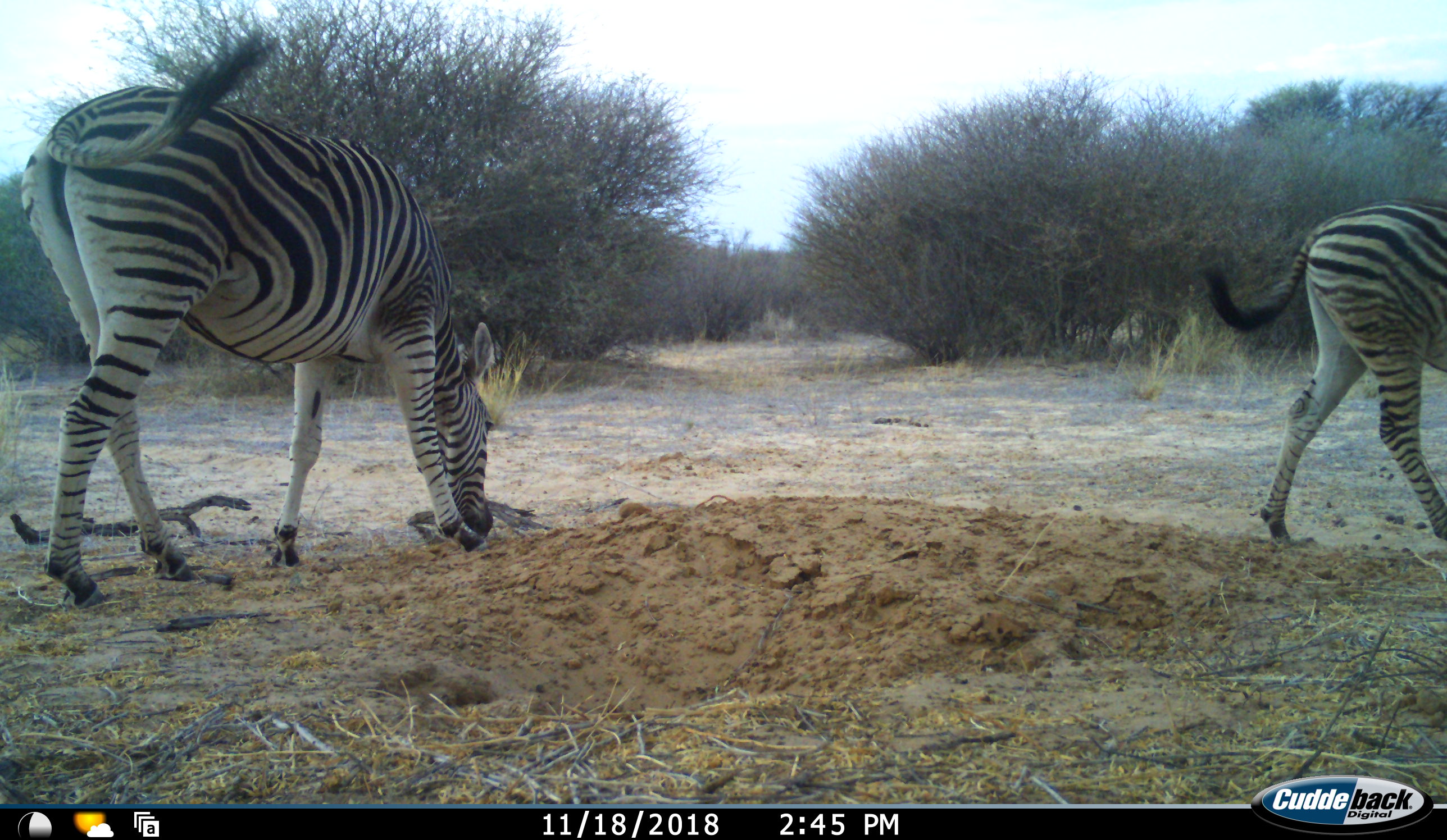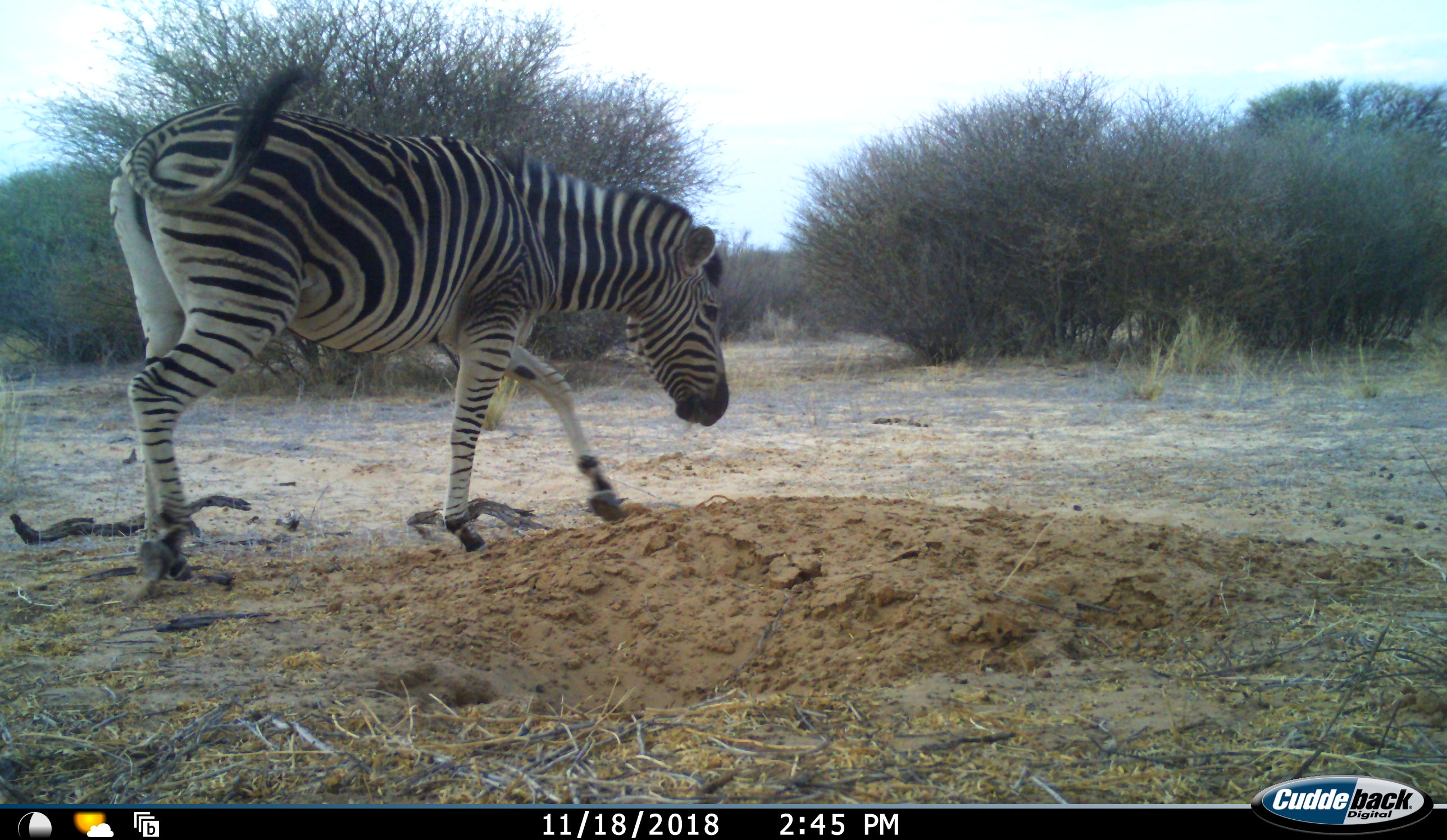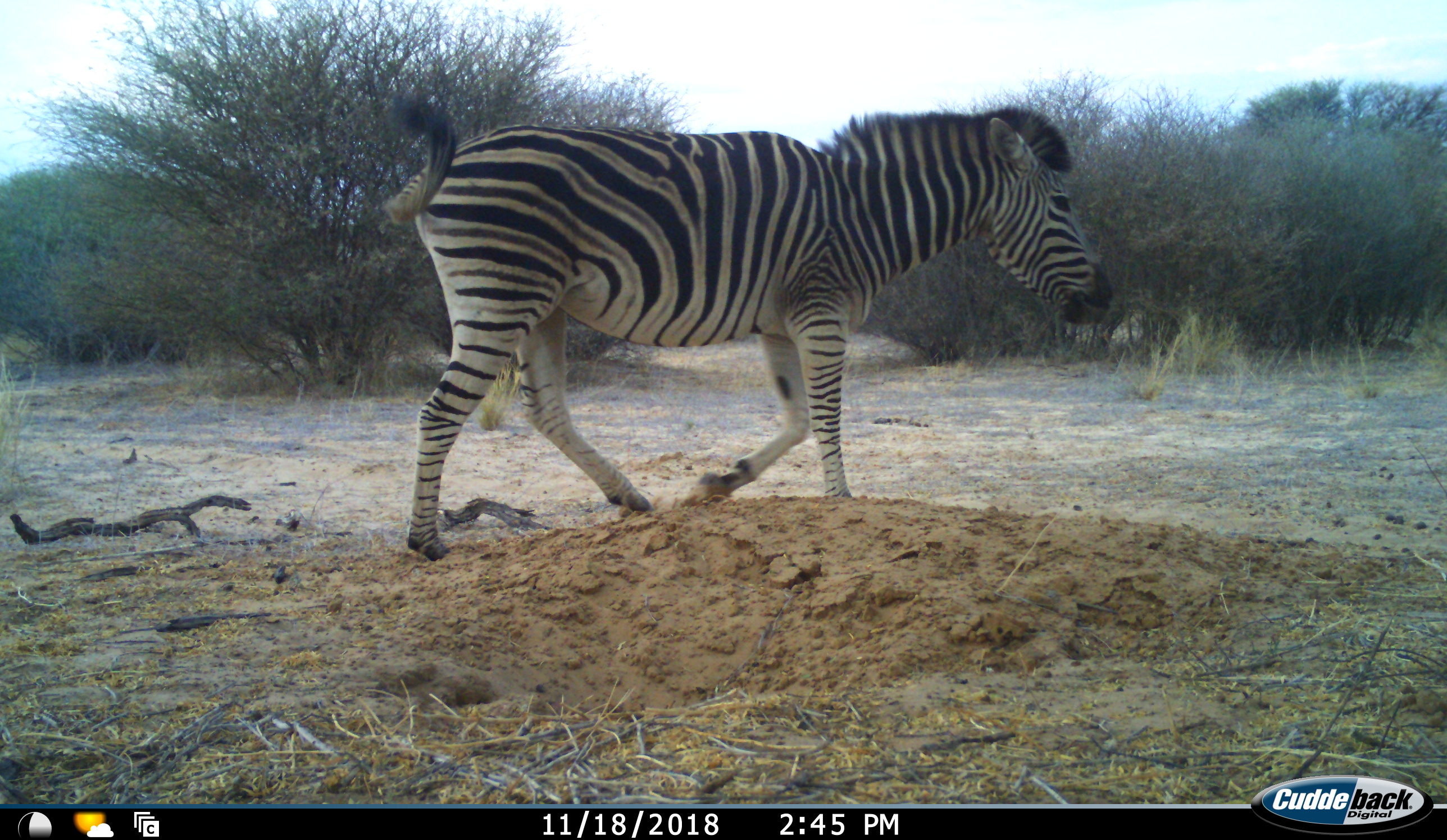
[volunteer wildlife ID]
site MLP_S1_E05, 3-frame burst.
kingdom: Animalia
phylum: Chordata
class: Mammalia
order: Perissodactyla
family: Equidae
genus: Equus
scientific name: Equus quagga burchellii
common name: burchell's zebra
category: zebraburchells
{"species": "zebraburchells (burchell's zebra) (Equus quagga burchellii)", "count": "2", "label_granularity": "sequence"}